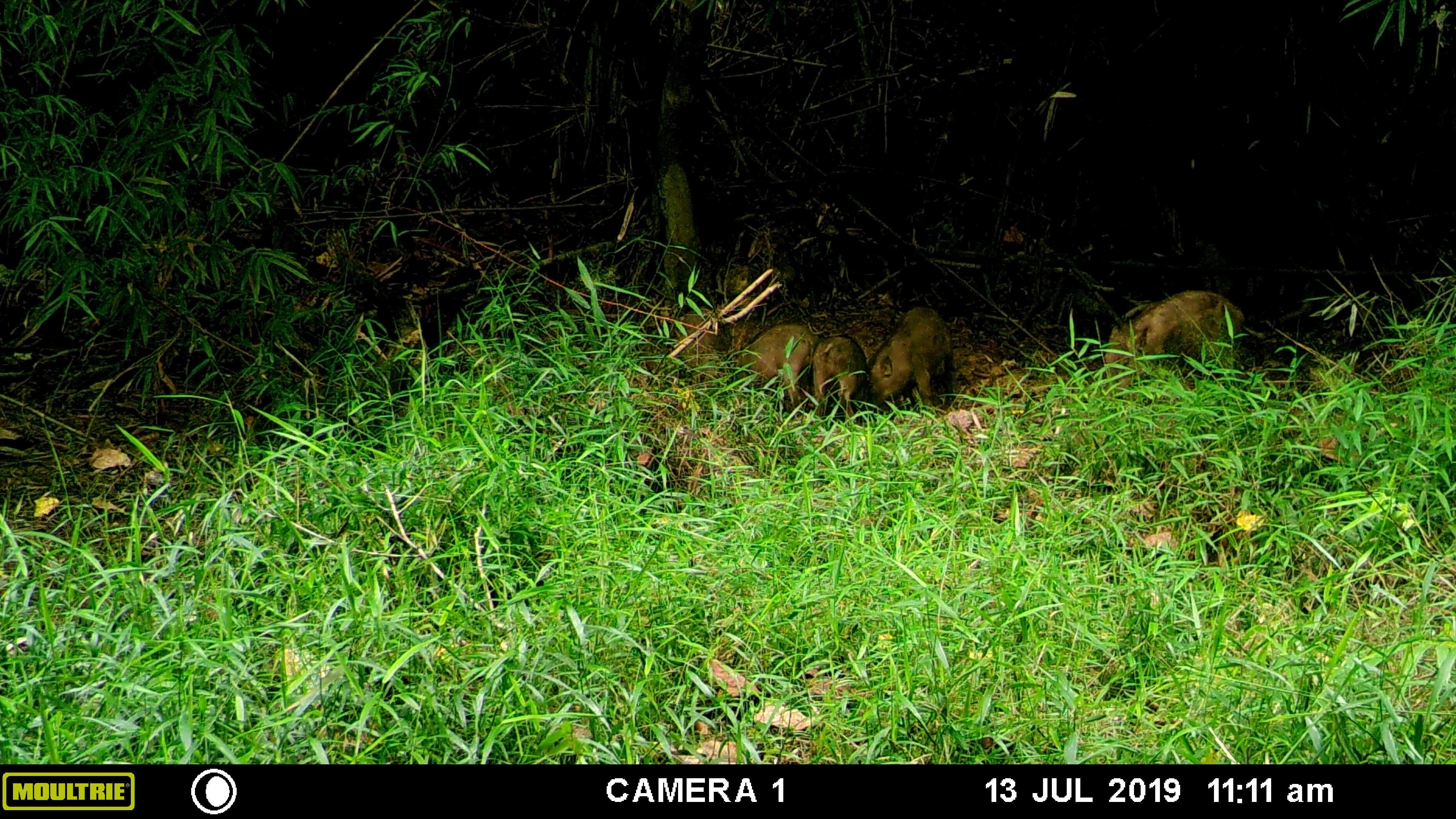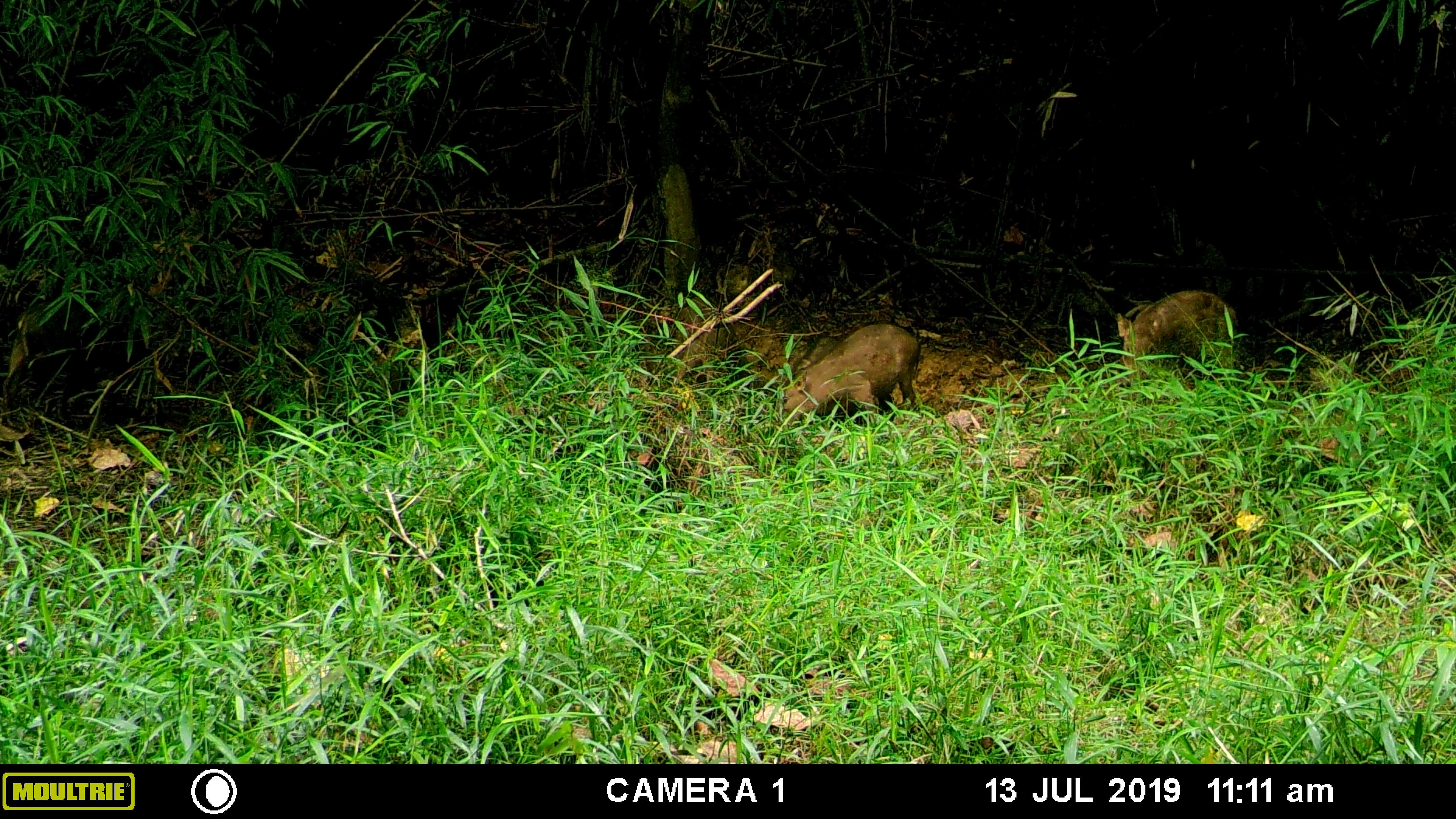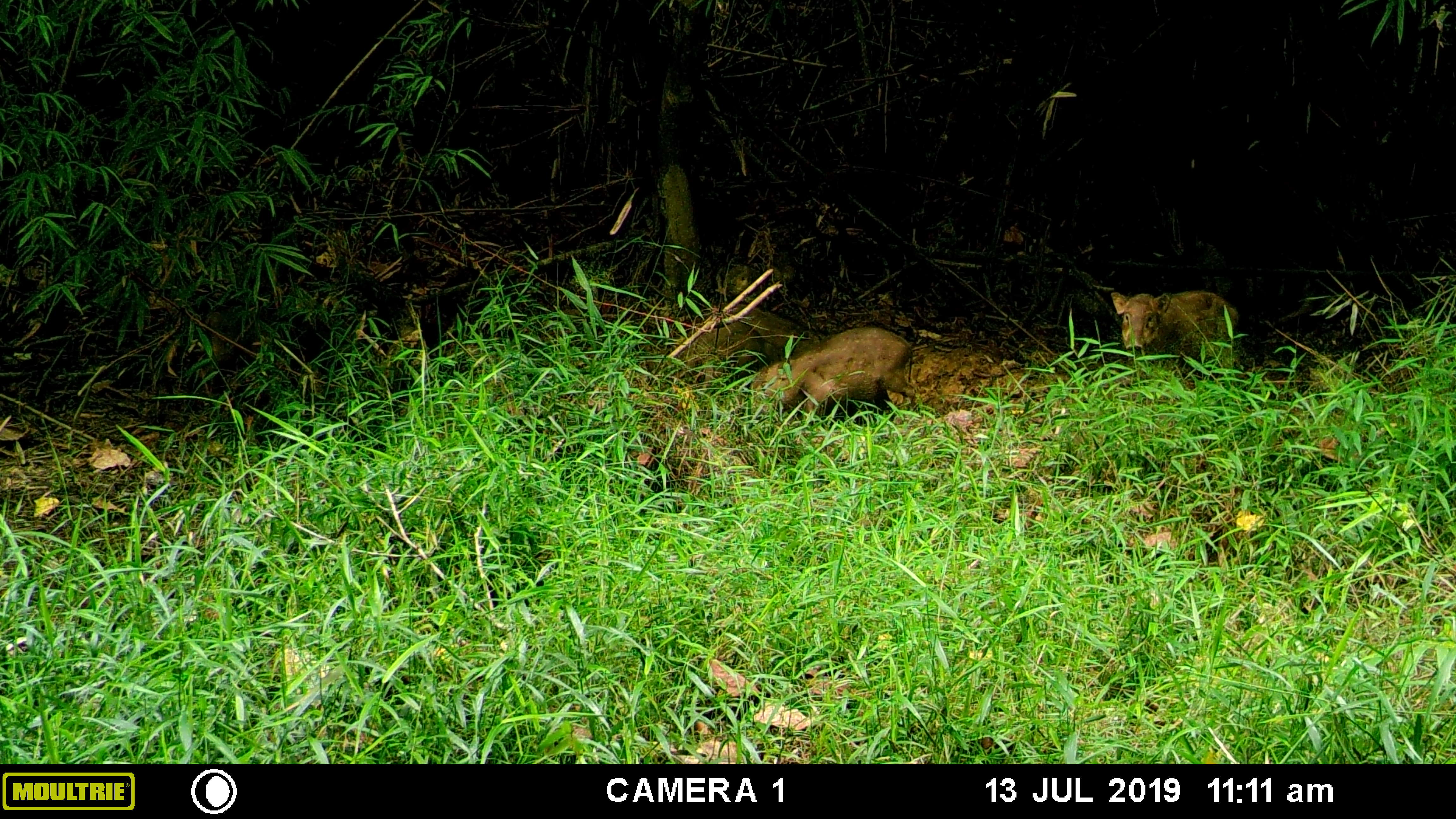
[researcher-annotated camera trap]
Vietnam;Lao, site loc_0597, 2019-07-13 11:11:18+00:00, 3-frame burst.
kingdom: Animalia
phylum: Chordata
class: Mammalia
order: Artiodactyla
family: Suidae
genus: Sus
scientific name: Sus scrofa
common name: eurasian wild pig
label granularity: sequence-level